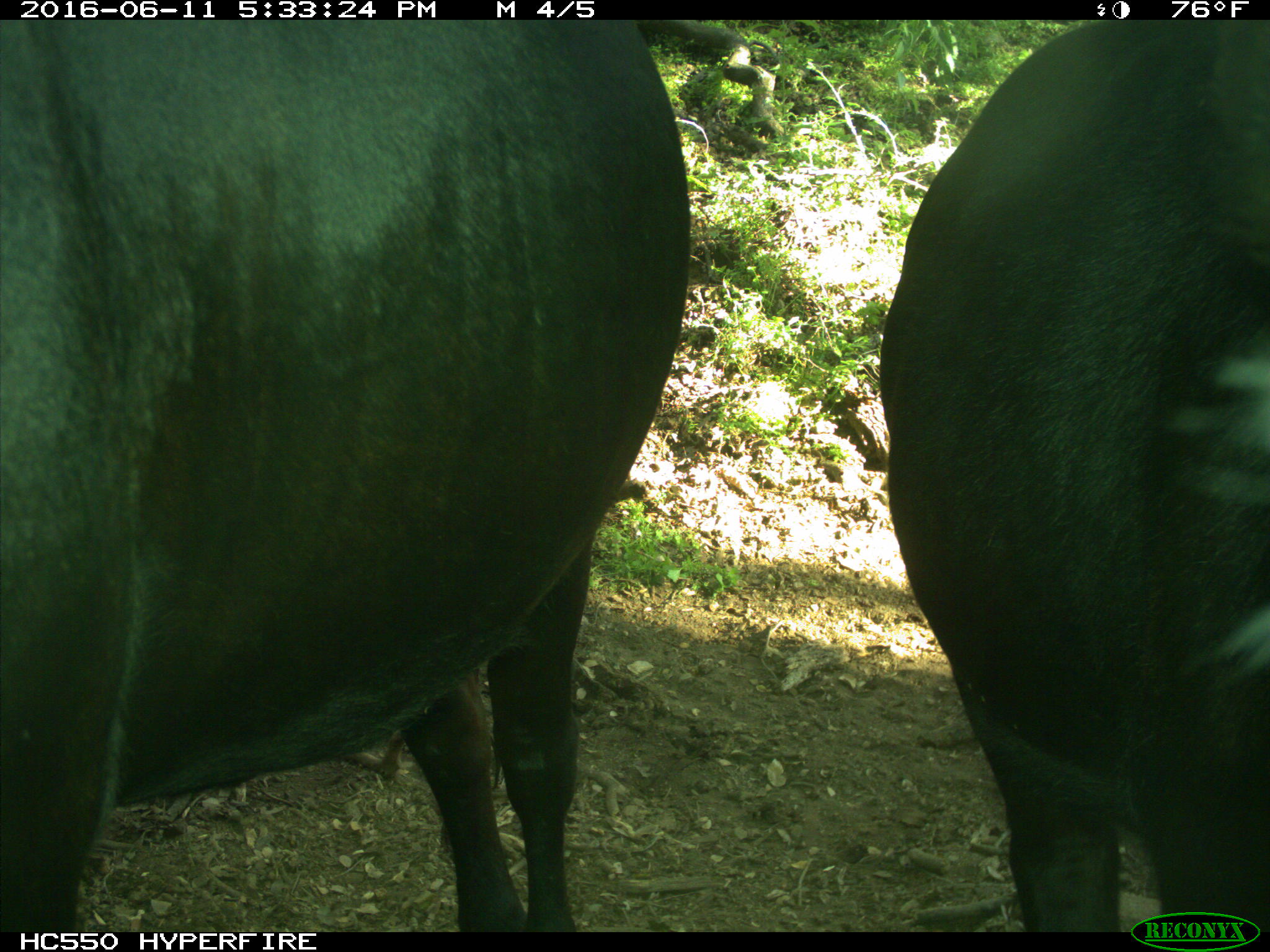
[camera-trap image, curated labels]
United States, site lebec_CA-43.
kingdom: Animalia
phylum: Chordata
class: Mammalia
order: Artiodactyla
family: Bovidae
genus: Bos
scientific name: Bos taurus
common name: domestic cow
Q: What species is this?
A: Bos taurus (domestic cow).